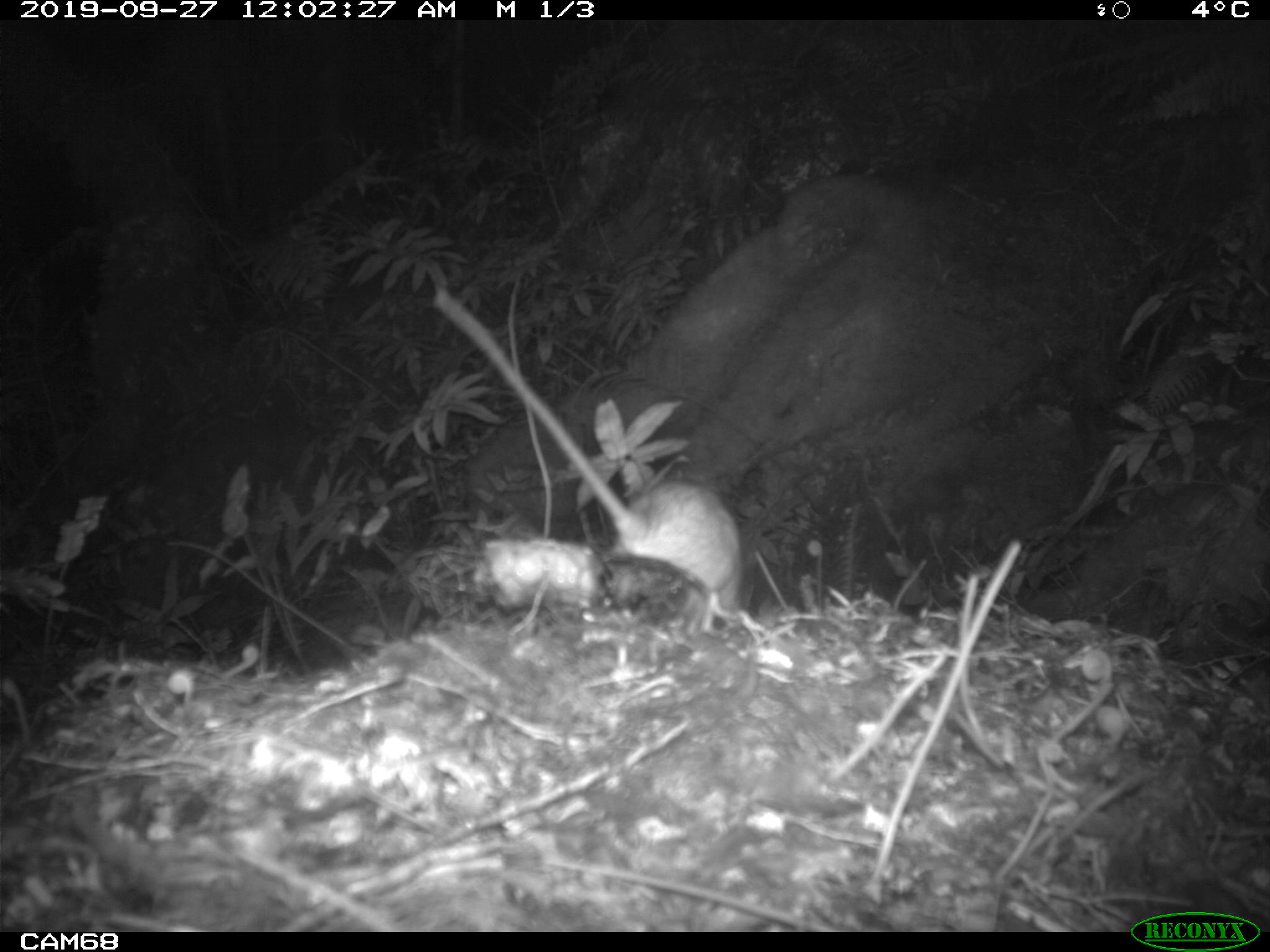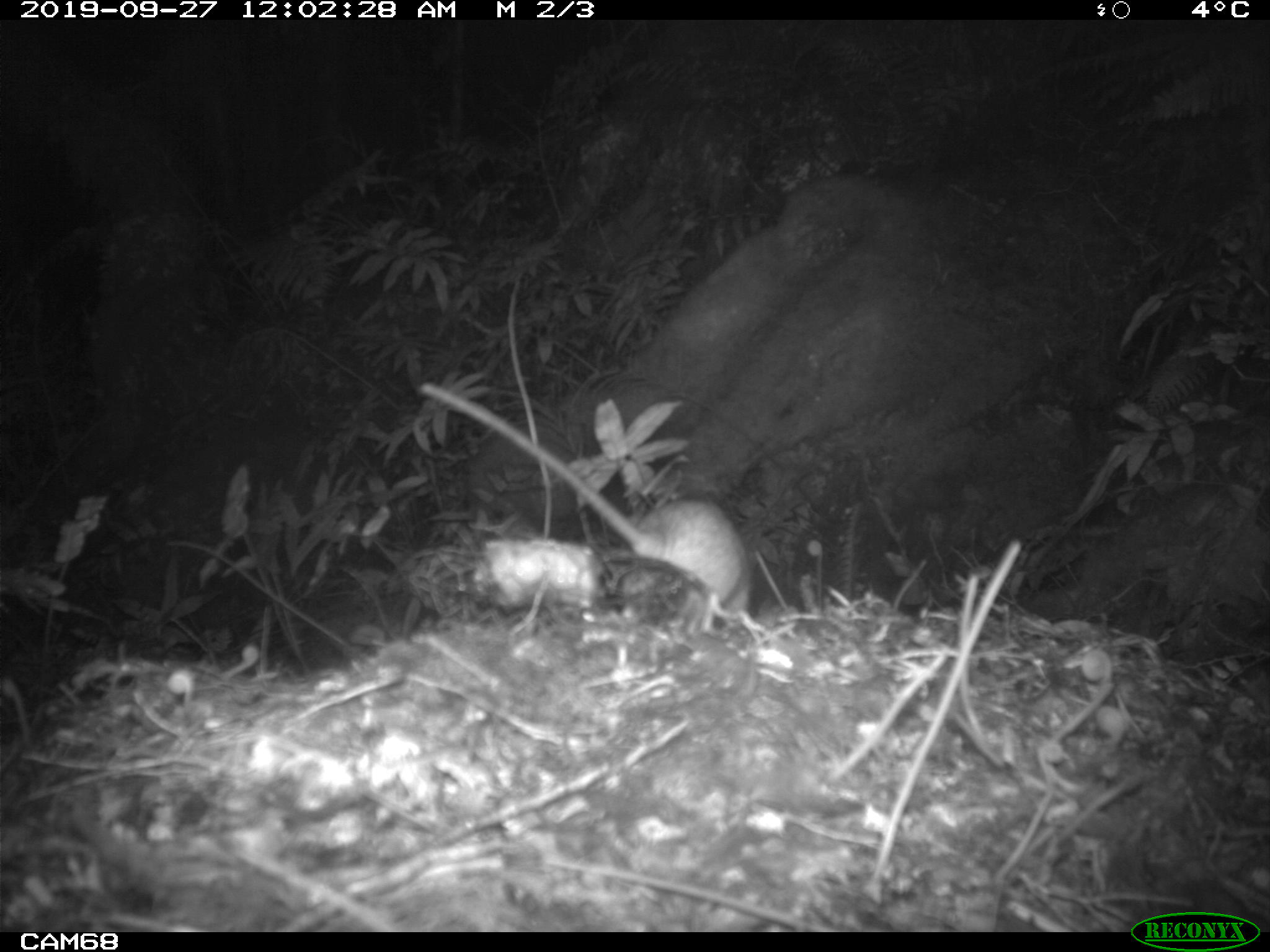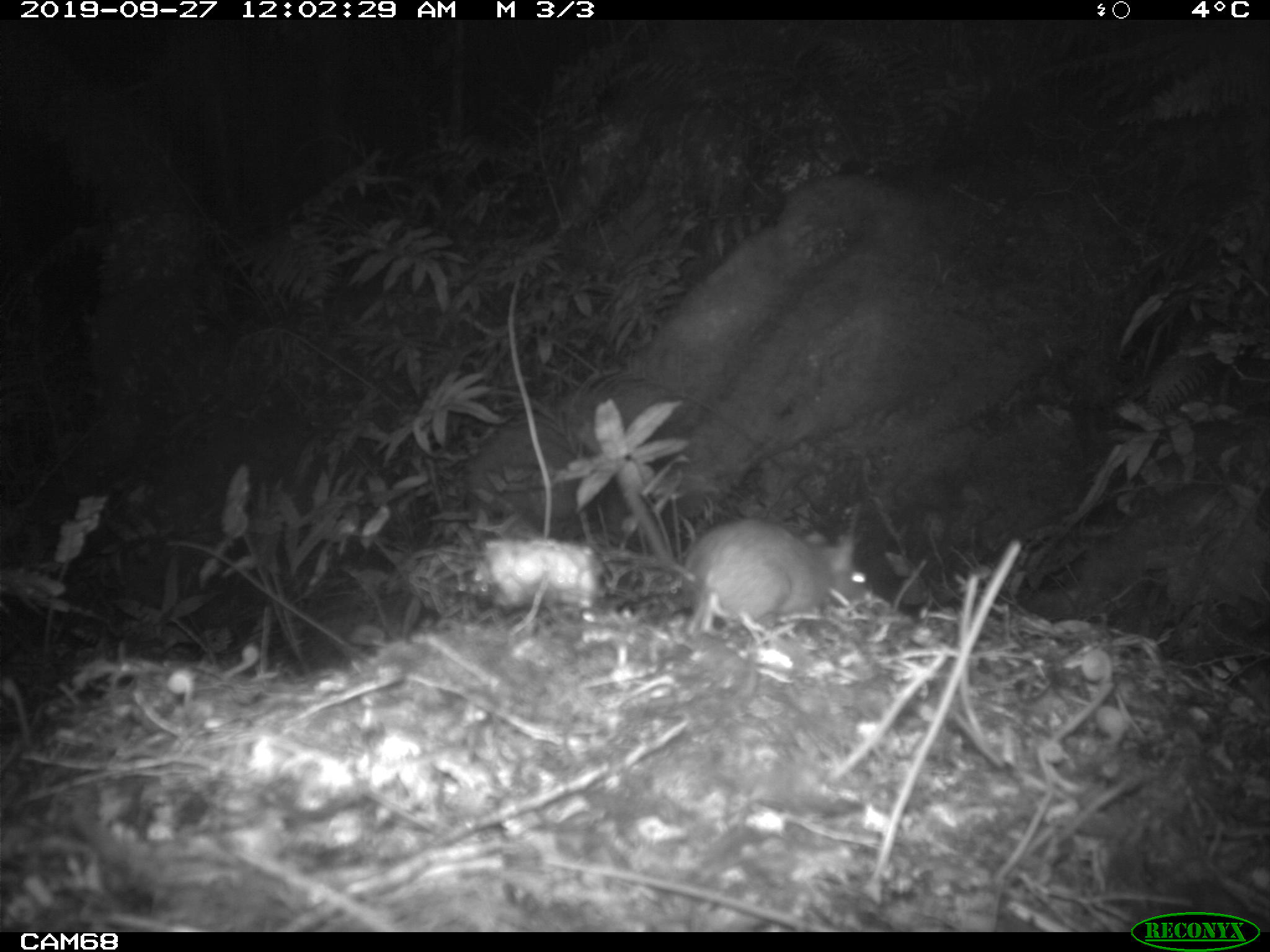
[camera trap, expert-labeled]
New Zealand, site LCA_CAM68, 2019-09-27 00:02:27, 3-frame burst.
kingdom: Animalia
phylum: Chordata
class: Mammalia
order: Rodentia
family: Muridae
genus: Rattus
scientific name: Rattus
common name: rat